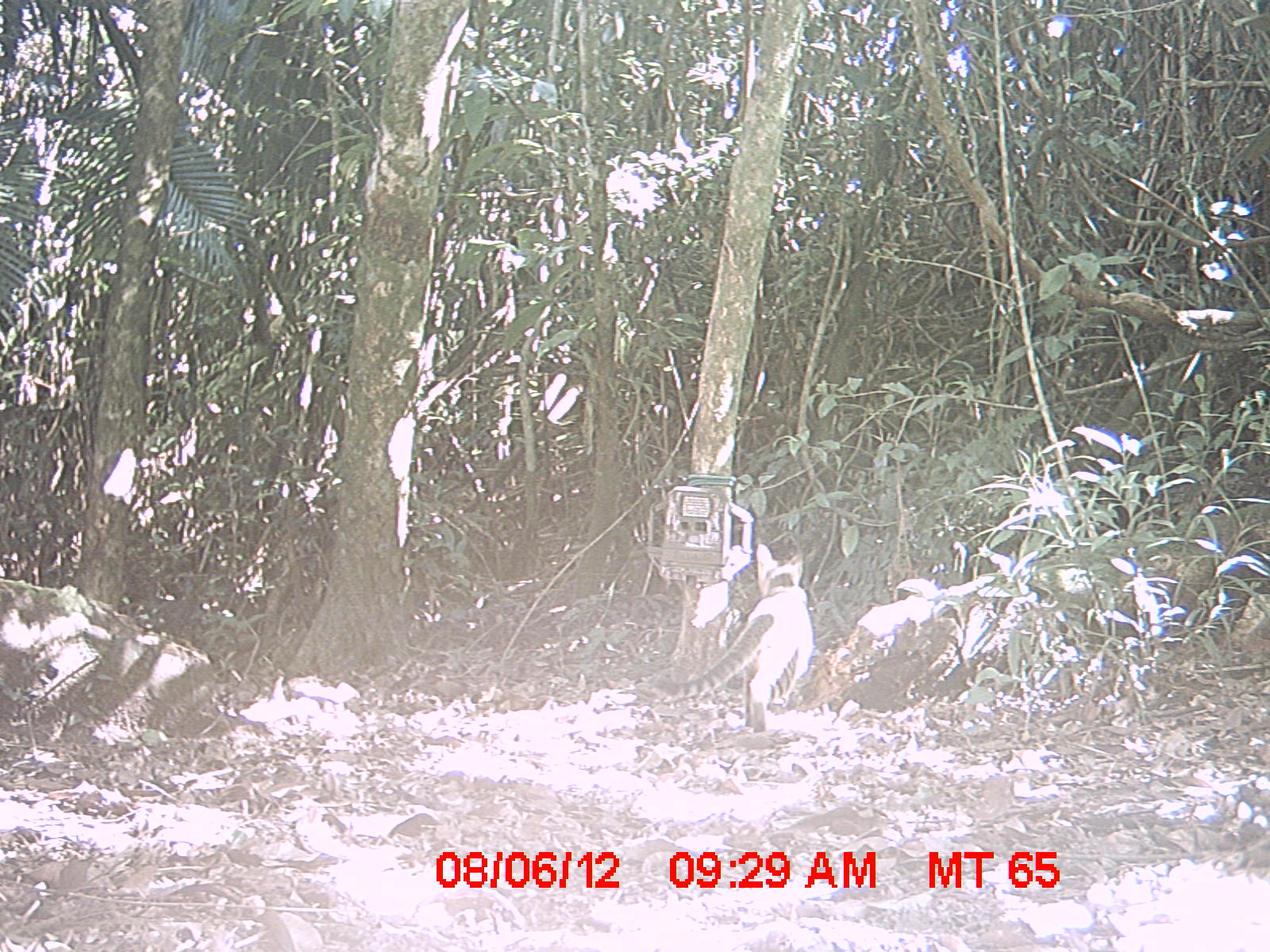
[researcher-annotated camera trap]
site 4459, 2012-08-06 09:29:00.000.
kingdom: Animalia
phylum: Chordata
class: Mammalia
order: Carnivora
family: Felidae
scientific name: Felidae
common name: felids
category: felis sp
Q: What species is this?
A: Felis sp (felids) (Felidae).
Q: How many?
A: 1.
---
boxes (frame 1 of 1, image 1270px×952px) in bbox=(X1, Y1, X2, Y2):
felis sp: bbox=(648, 544, 812, 730)